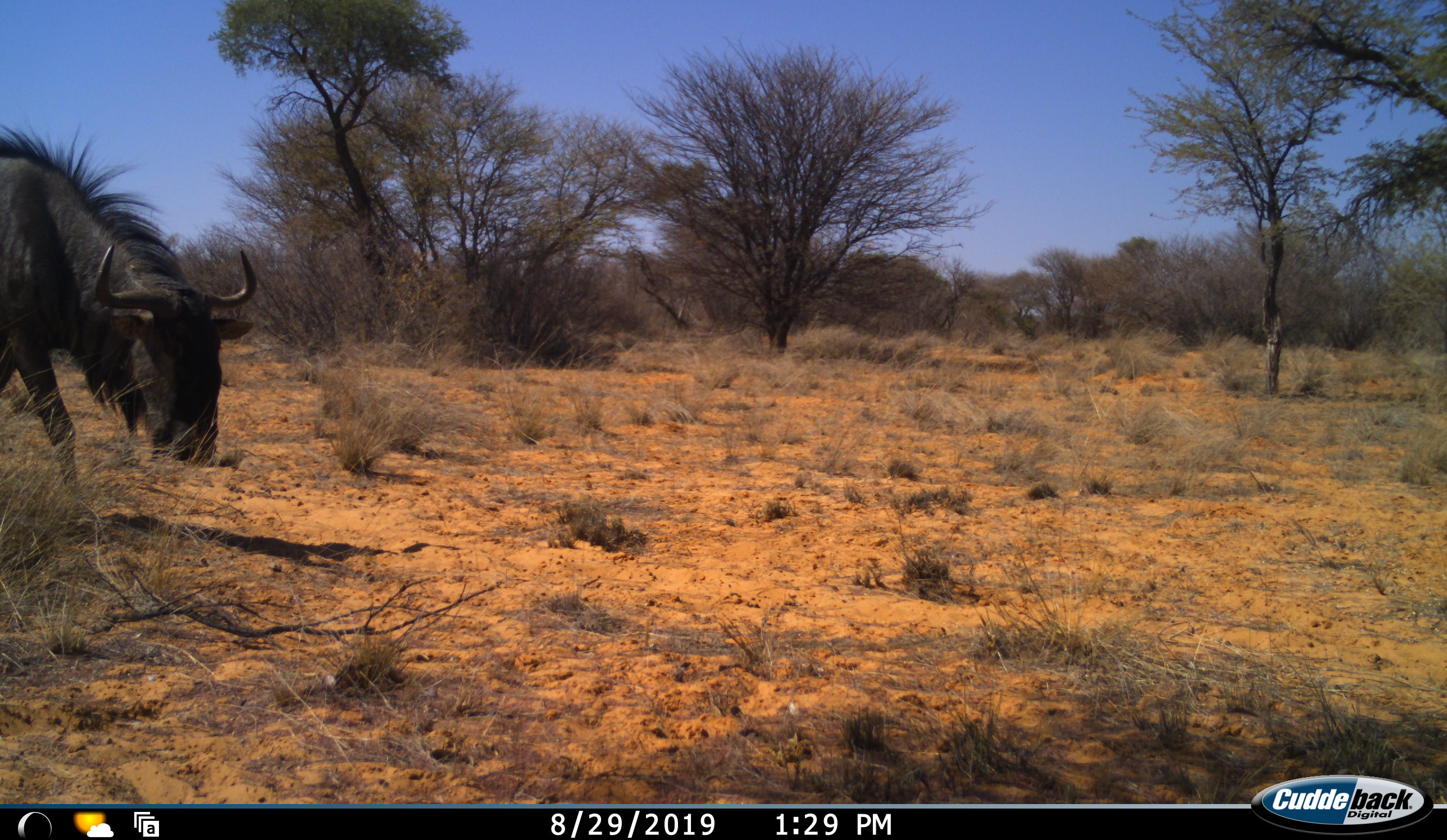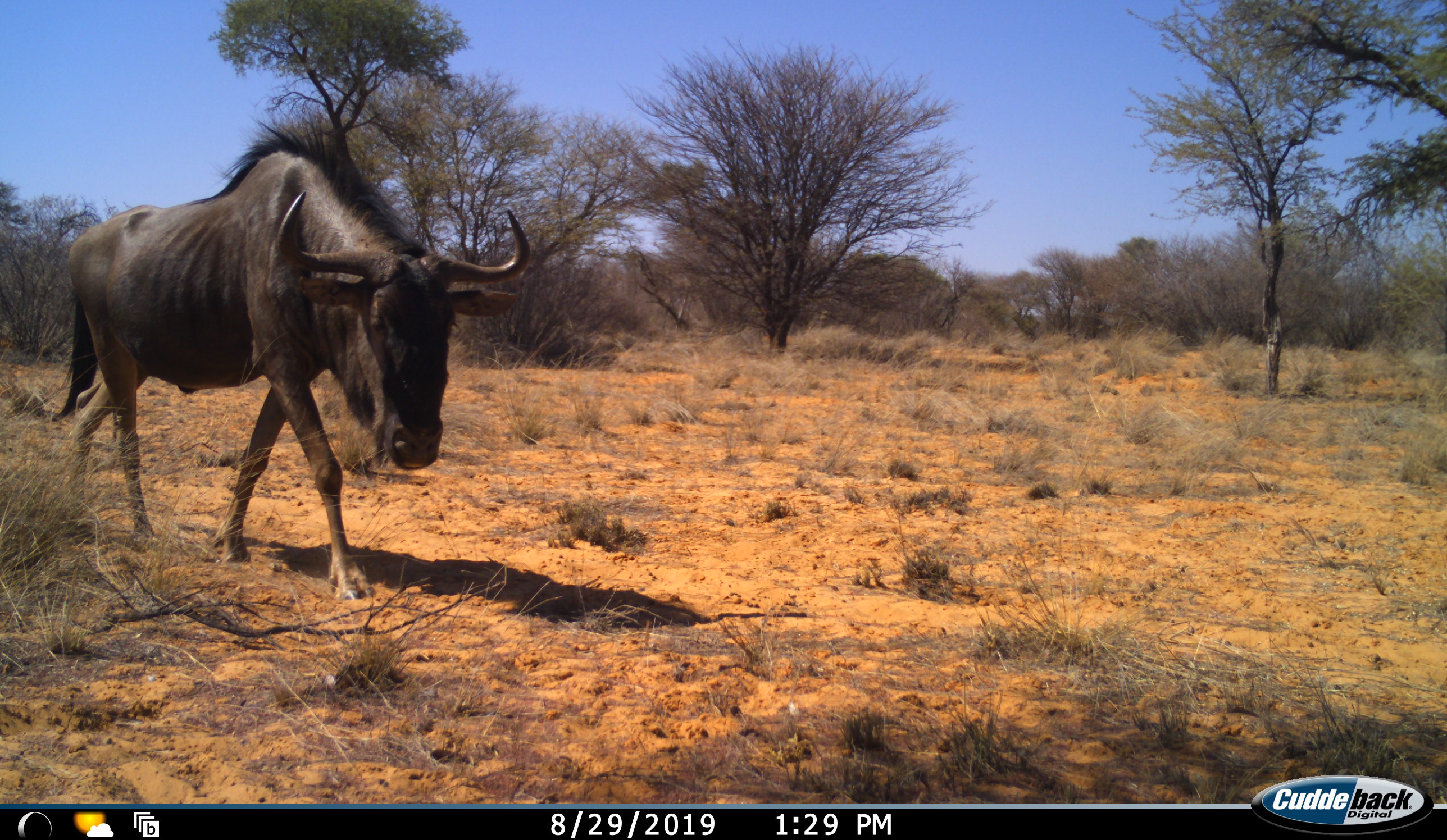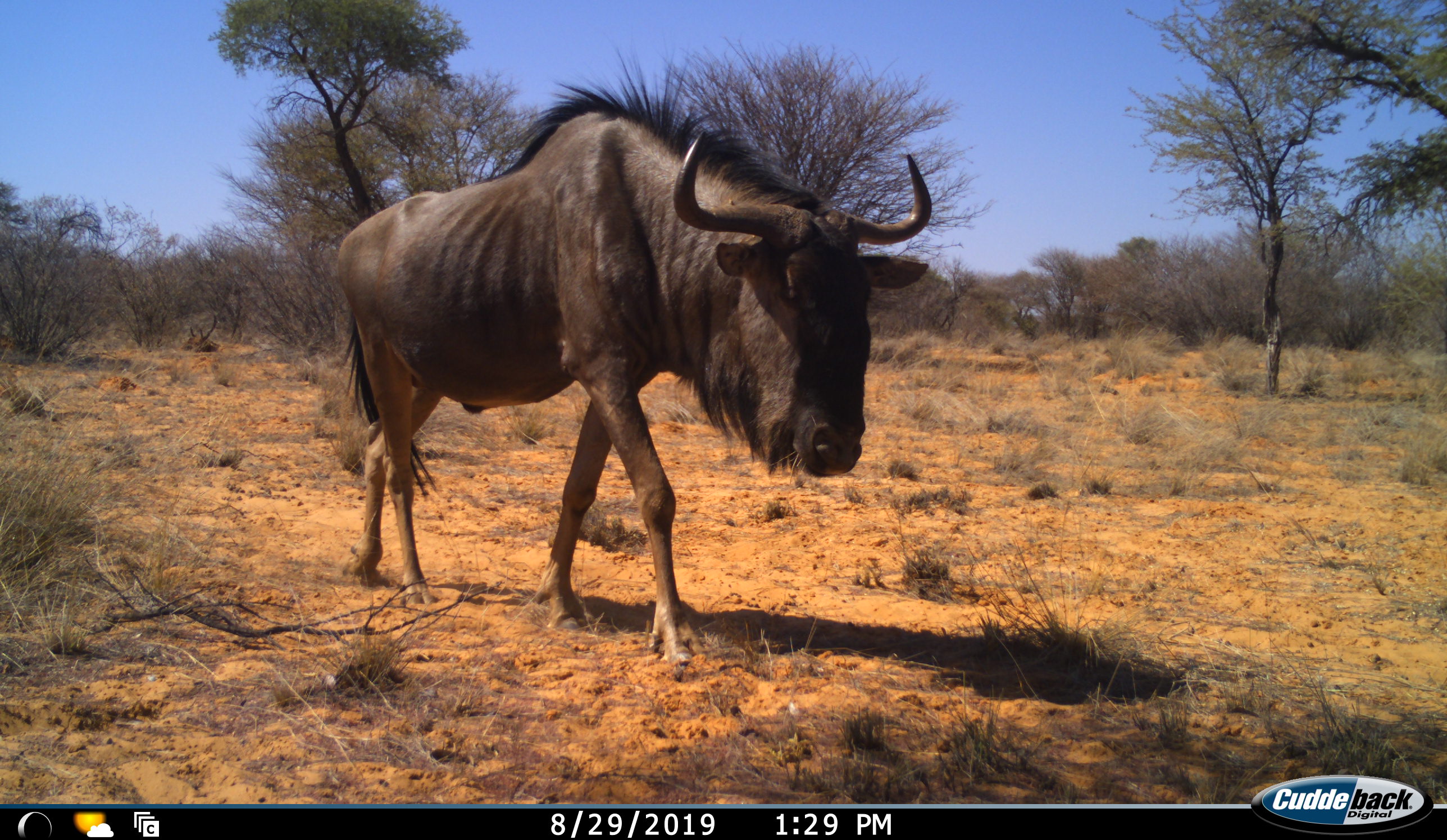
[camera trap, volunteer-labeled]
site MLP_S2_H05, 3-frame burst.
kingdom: Animalia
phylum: Chordata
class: Mammalia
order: Artiodactyla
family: Bovidae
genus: Connochaetes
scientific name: Connochaetes taurinus taurinus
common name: blue wildebeest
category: wildebeestblue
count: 1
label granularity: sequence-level